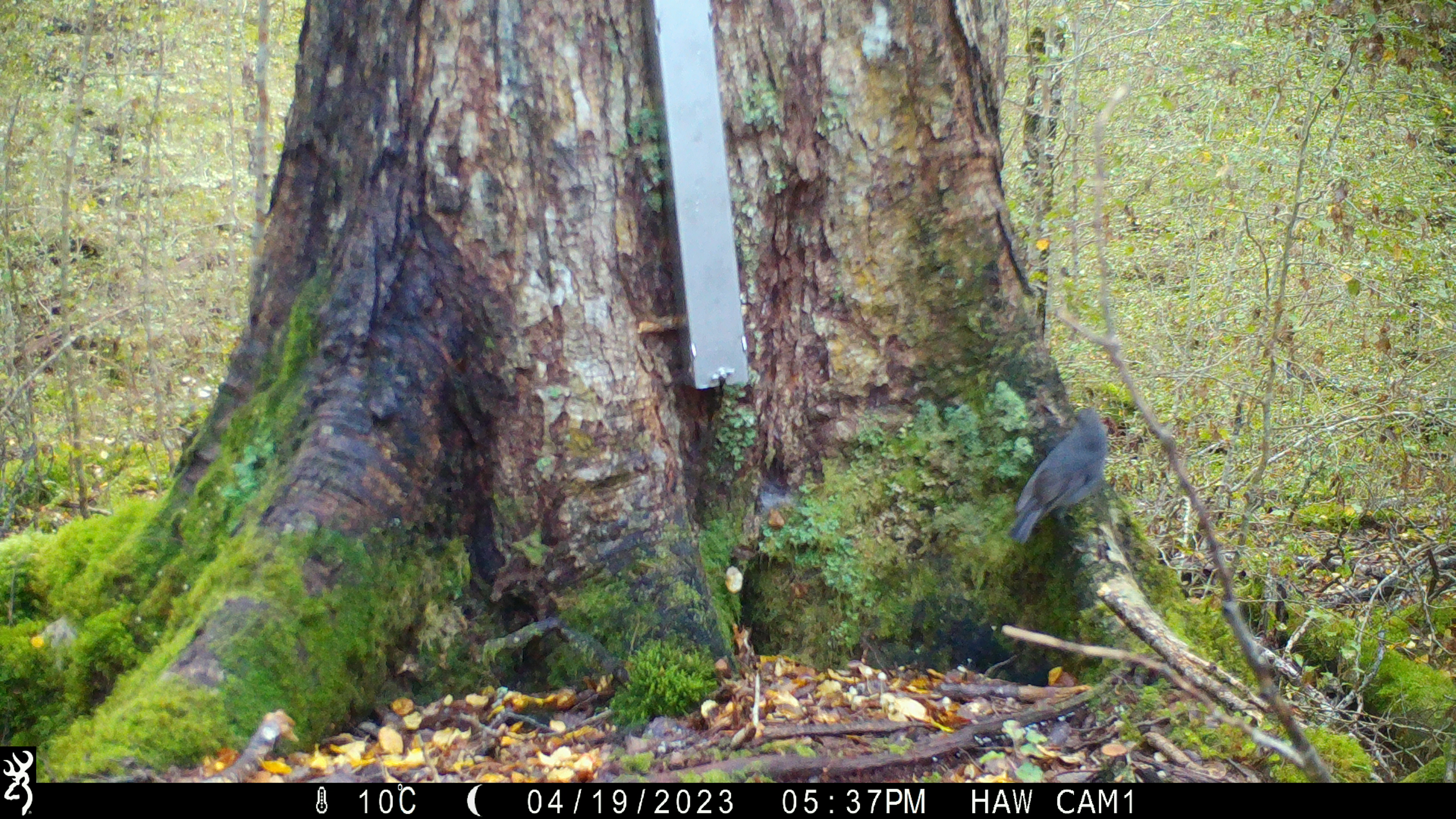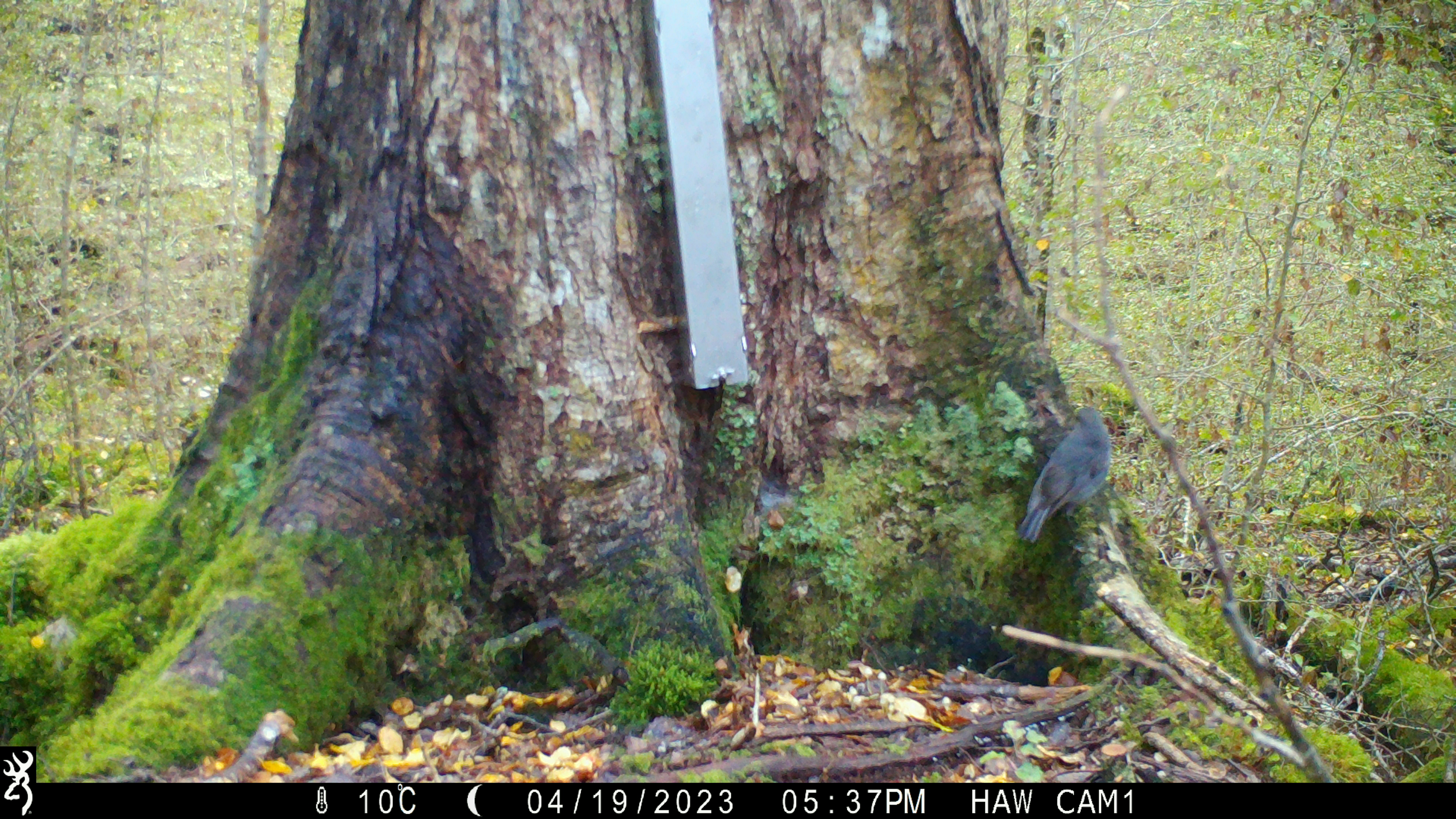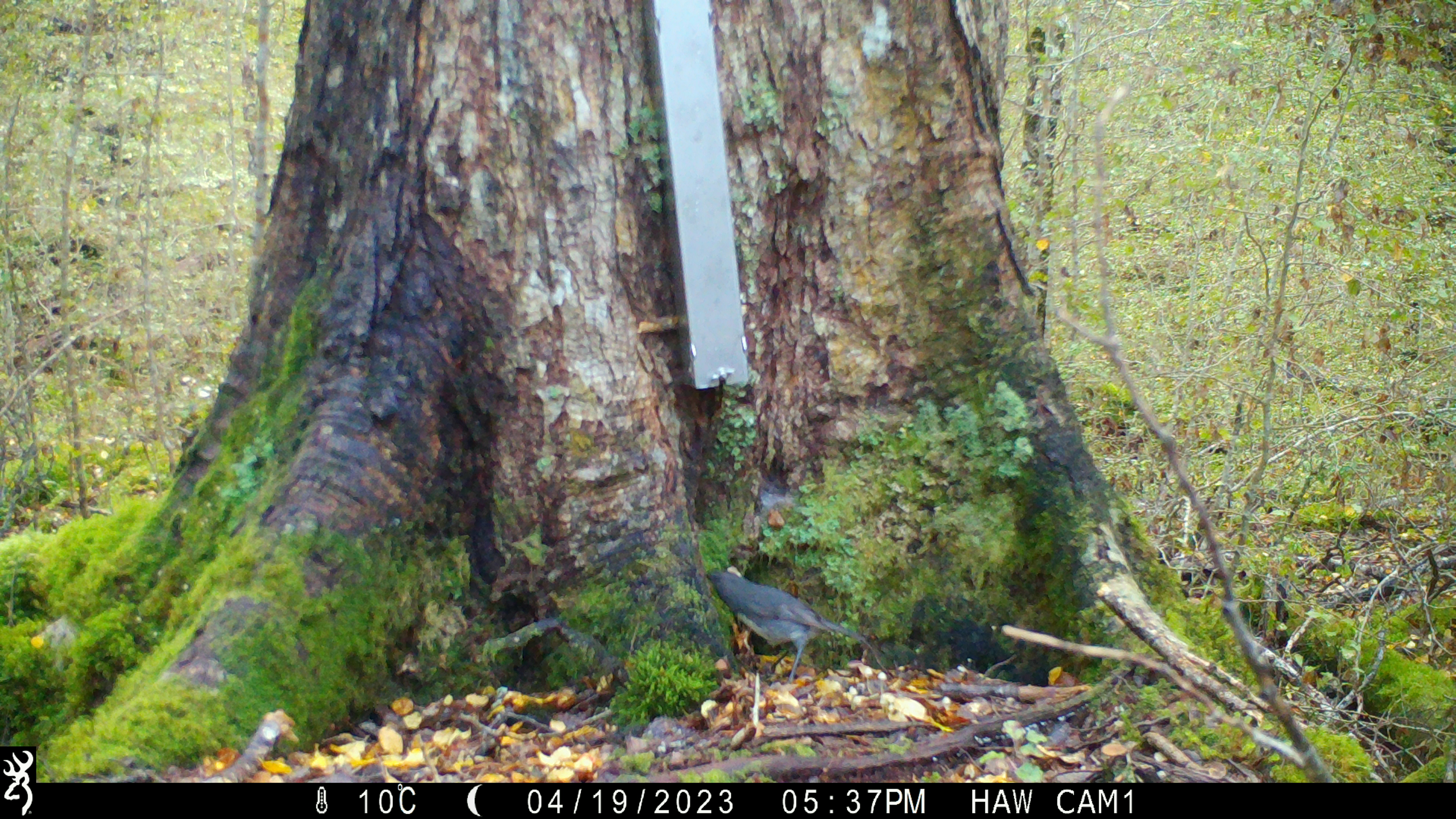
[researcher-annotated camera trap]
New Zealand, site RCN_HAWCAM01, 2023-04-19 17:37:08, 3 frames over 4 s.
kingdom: Animalia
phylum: Chordata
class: Aves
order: Passeriformes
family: Petroicidae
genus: Petroica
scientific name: Petroica australis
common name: new zealand robin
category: robin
Robin (new zealand robin) (Petroica australis).